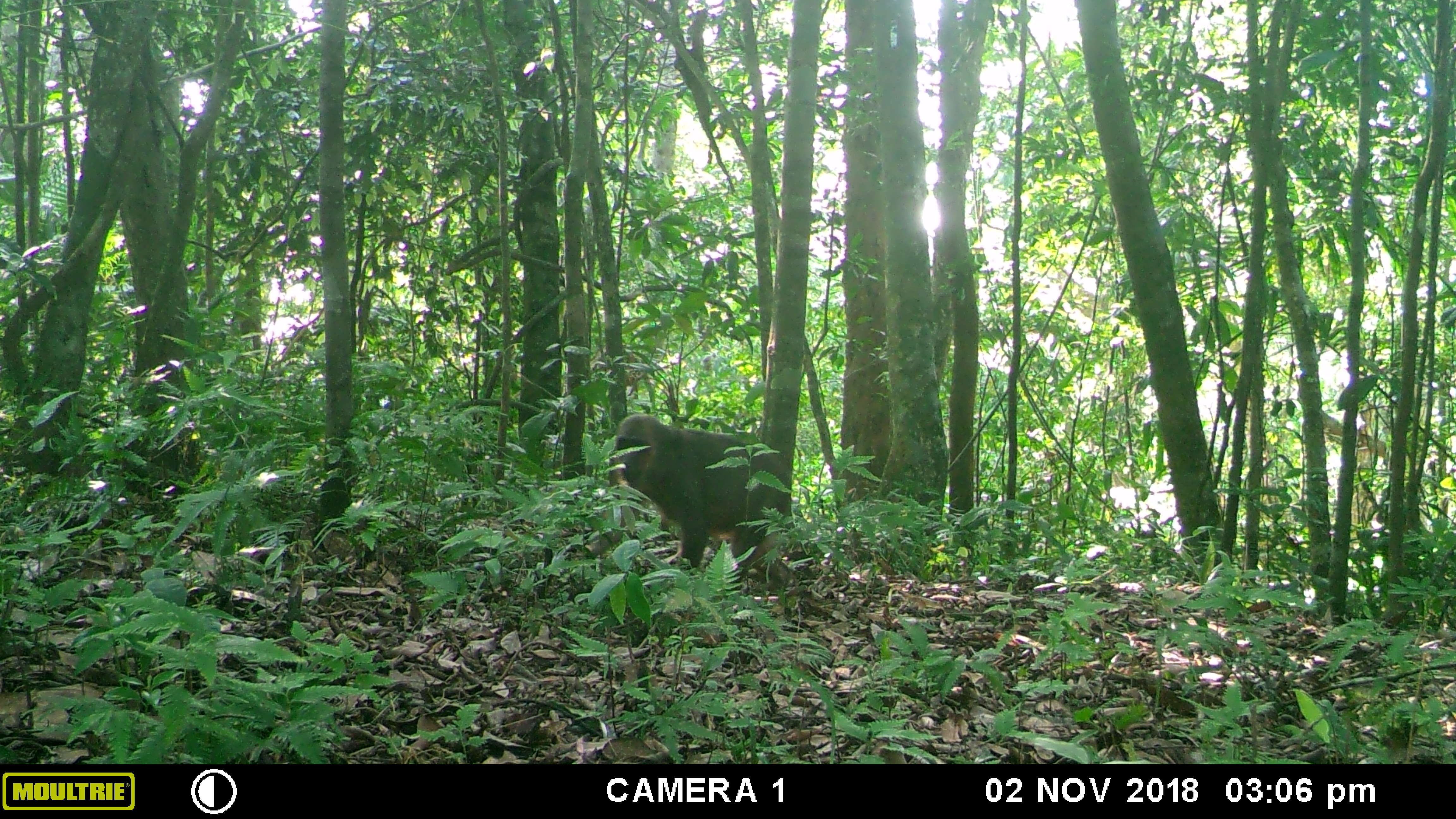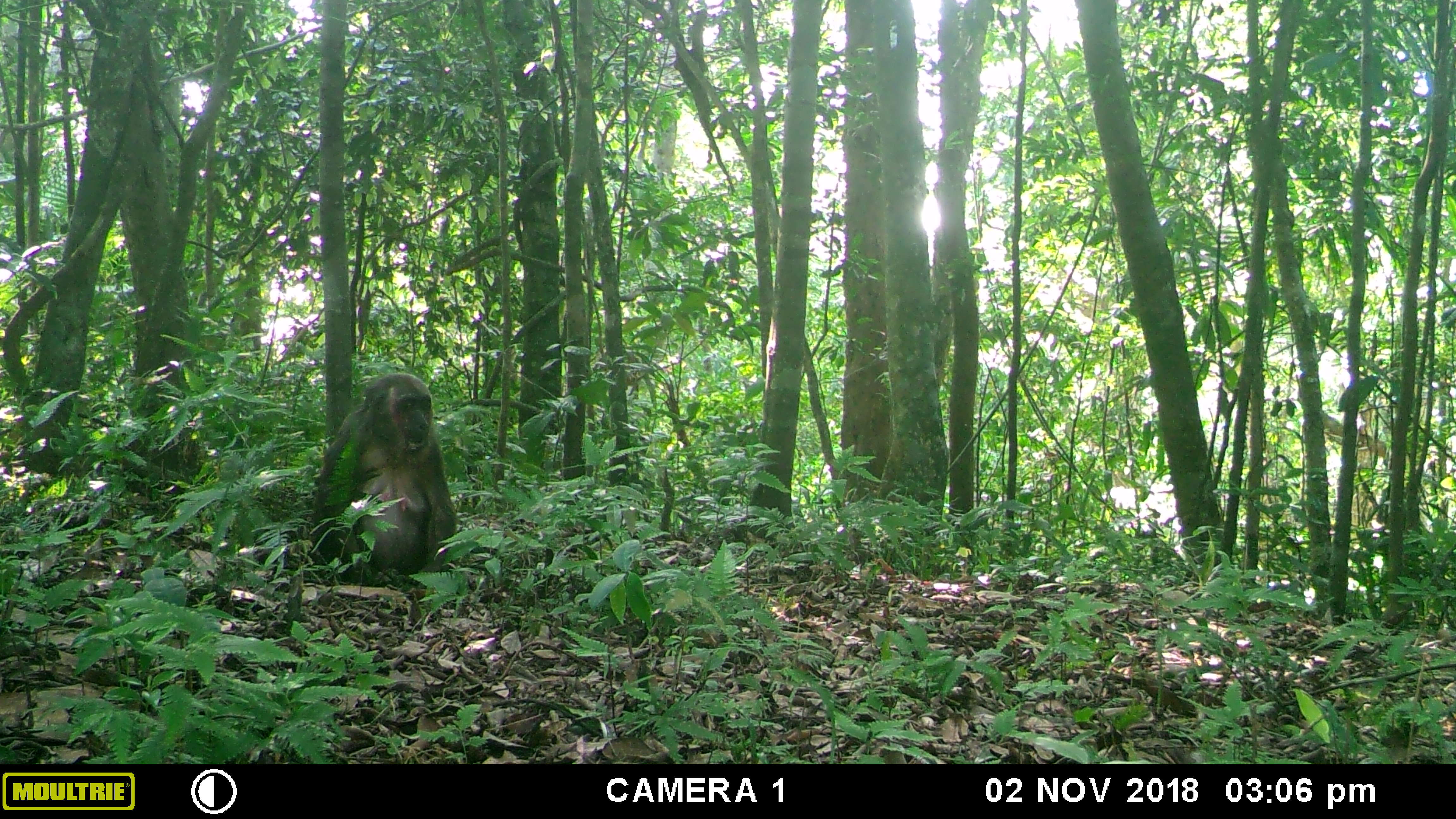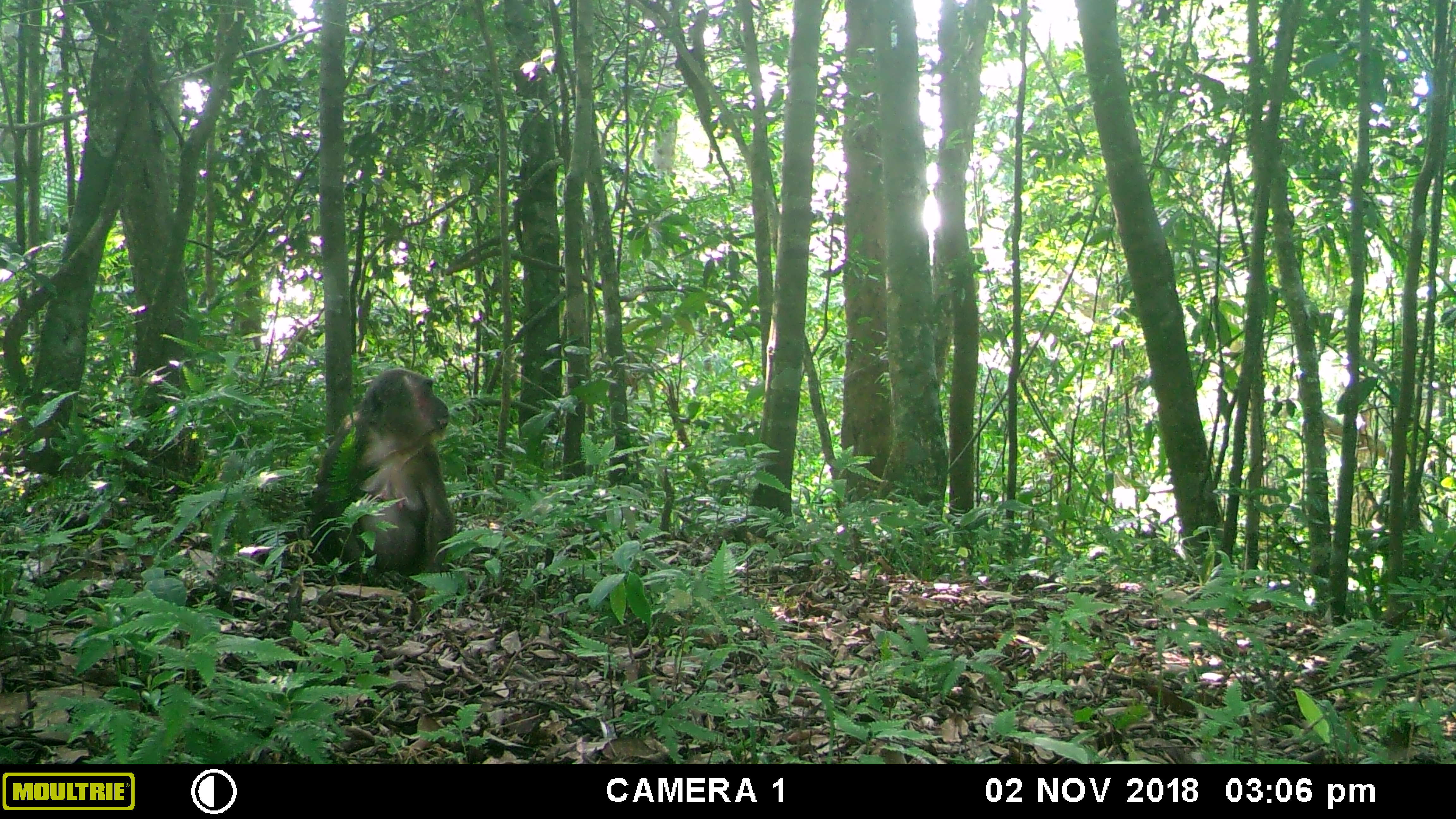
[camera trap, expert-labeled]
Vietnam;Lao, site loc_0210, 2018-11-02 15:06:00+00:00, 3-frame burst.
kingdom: Animalia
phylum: Chordata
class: Mammalia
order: Primates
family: Cercopithecidae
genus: Macaca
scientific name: Macaca nemestrina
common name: pig-tailed macaque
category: pig tailed macaque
Pig tailed macaque (pig-tailed macaque) (Macaca nemestrina). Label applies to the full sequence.